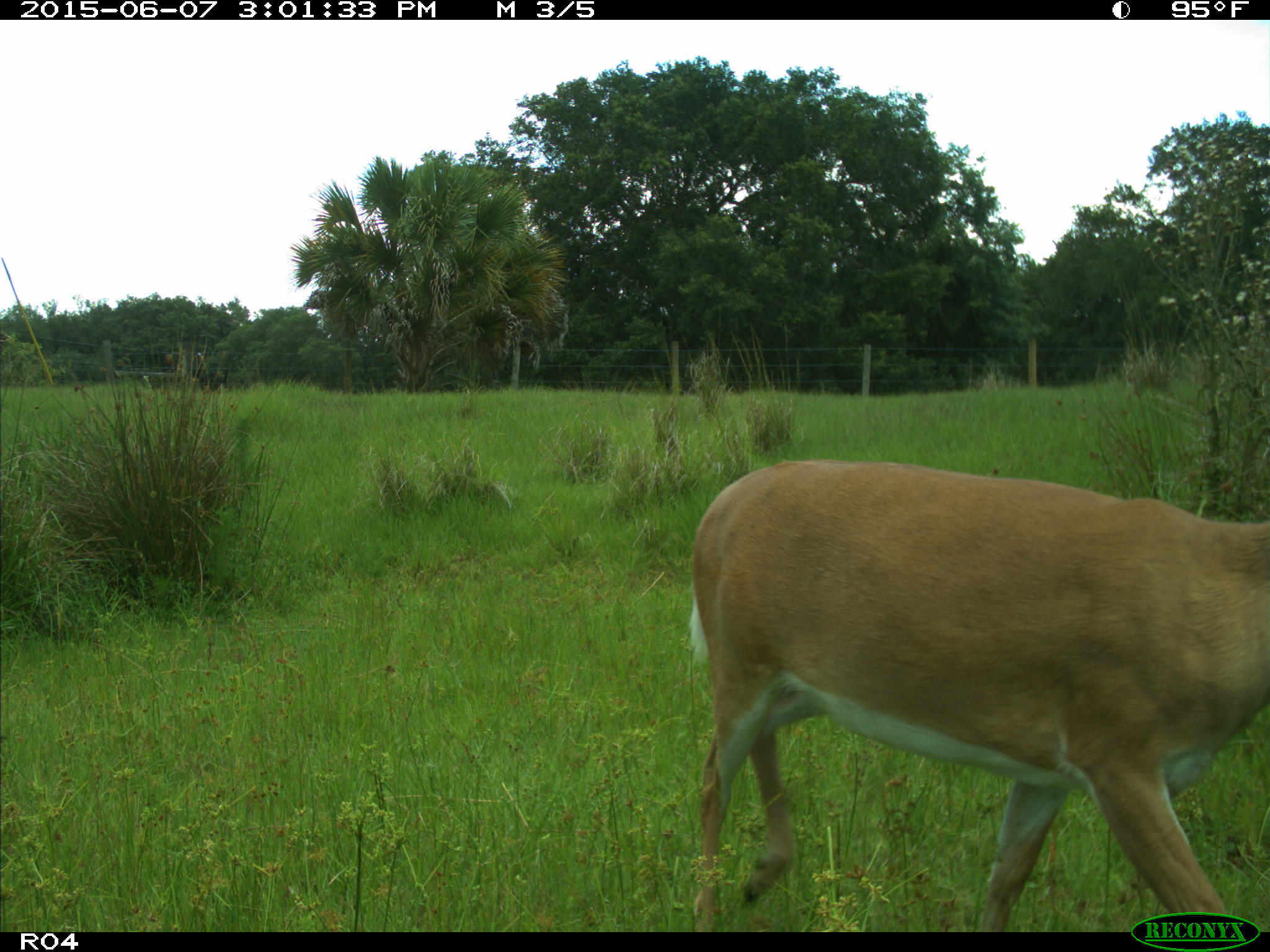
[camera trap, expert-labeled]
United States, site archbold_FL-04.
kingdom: Animalia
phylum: Chordata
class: Mammalia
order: Artiodactyla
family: Cervidae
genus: Odocoileus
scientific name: Odocoileus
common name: deer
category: unidentified deer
Unidentified deer (deer) (Odocoileus).